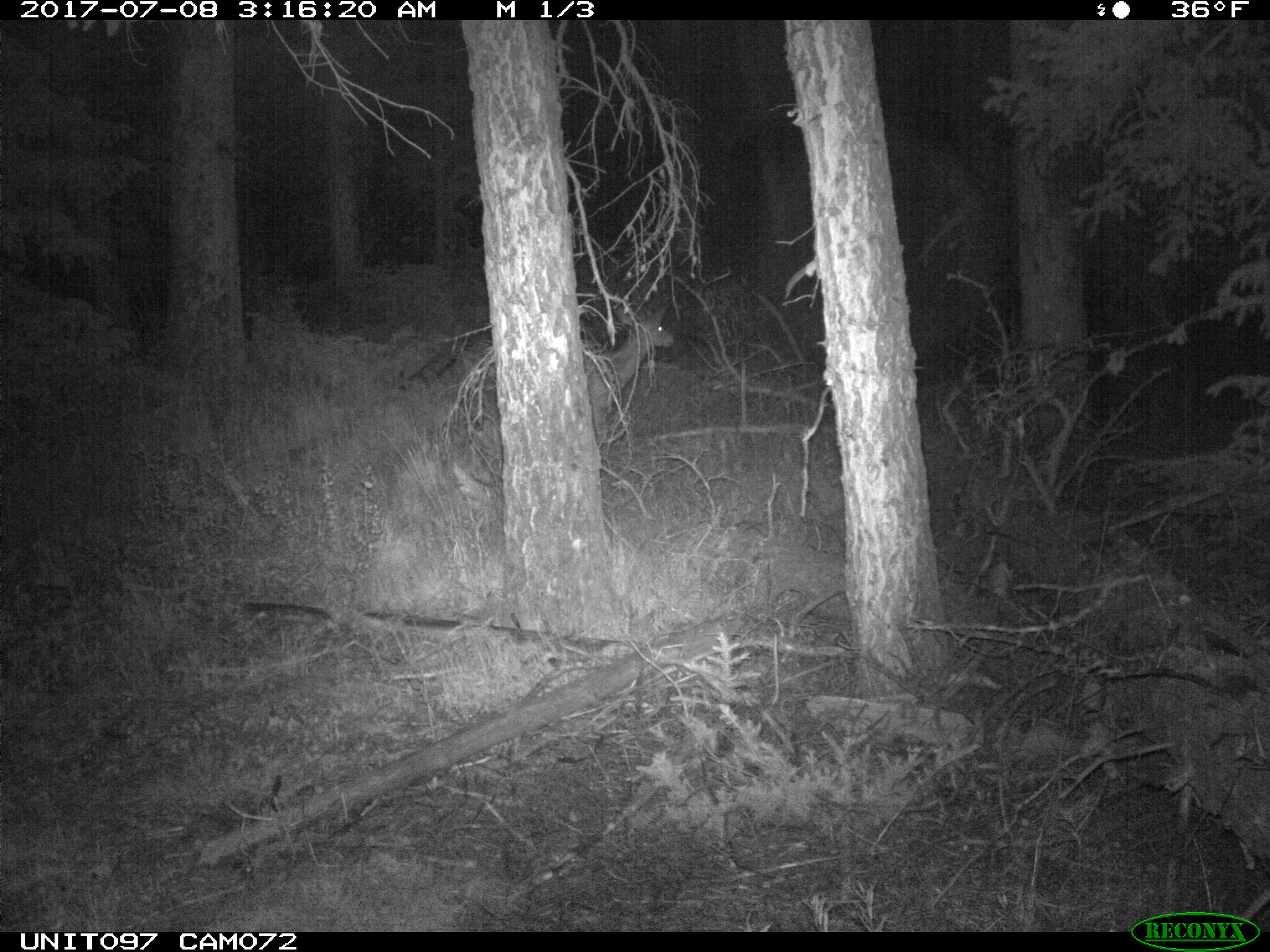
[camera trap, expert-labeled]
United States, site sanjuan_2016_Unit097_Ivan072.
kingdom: Animalia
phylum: Chordata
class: Mammalia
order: Artiodactyla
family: Cervidae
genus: Odocoileus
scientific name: Odocoileus hemionus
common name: mule deer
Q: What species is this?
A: Odocoileus hemionus (mule deer).